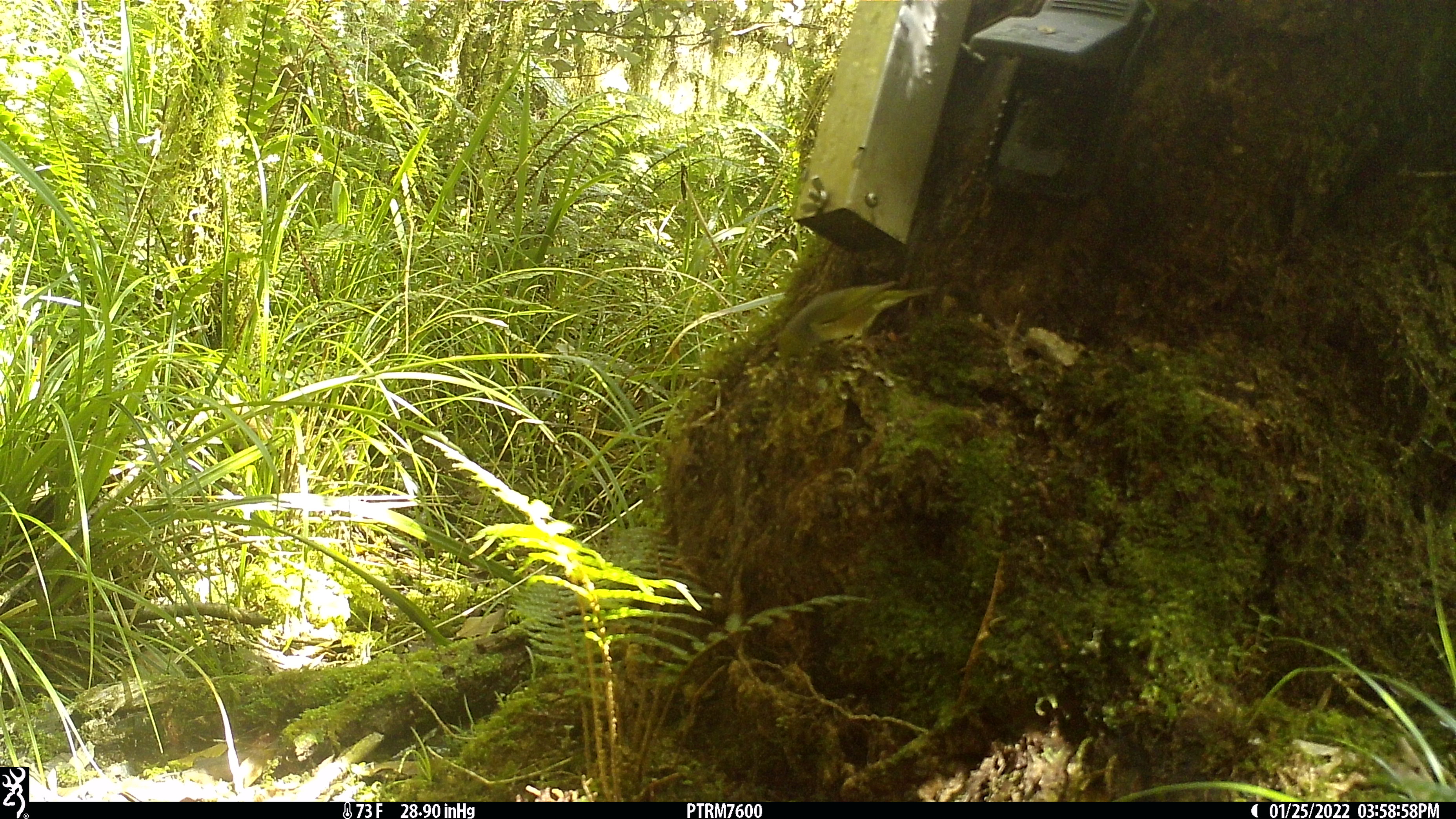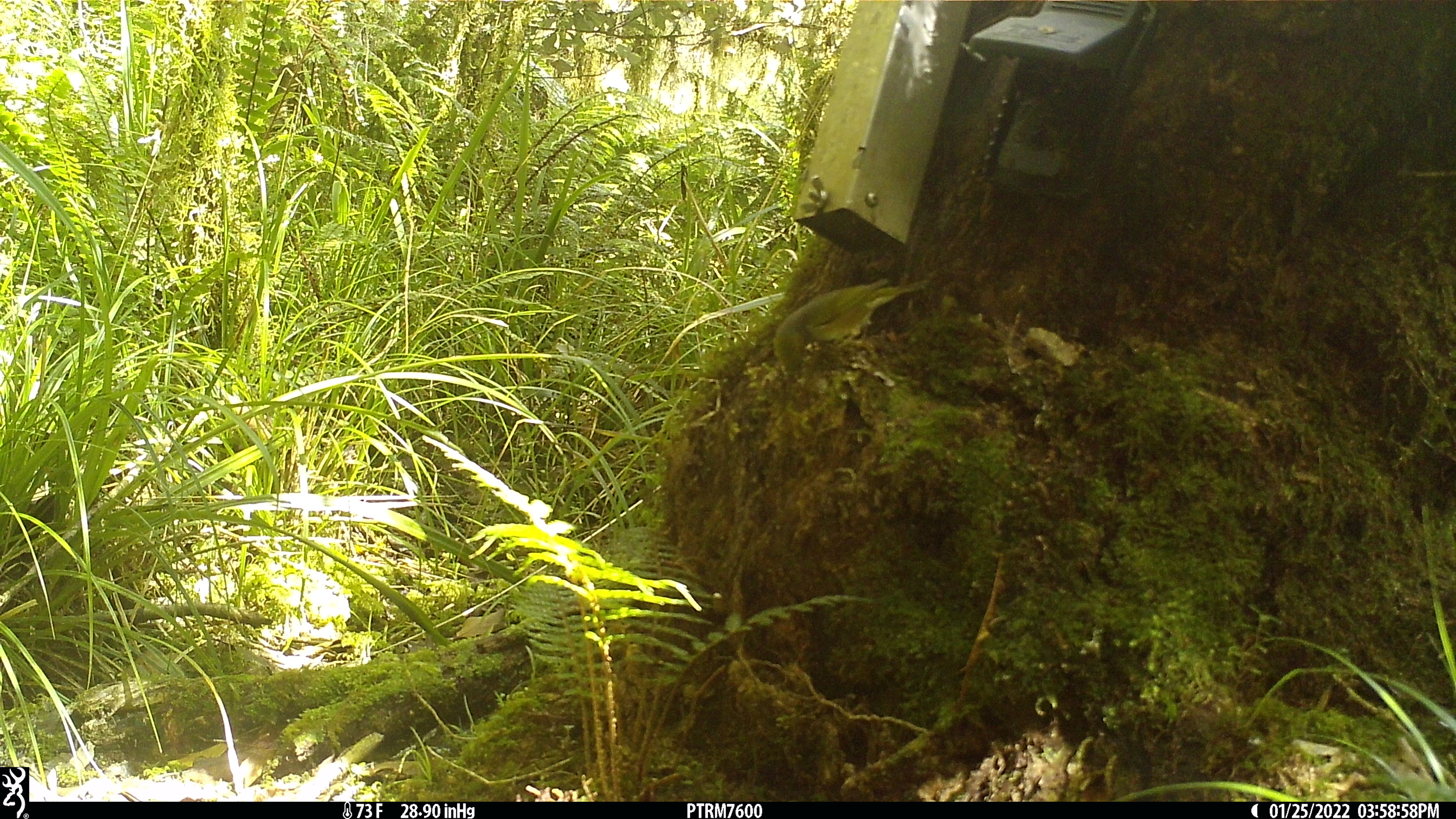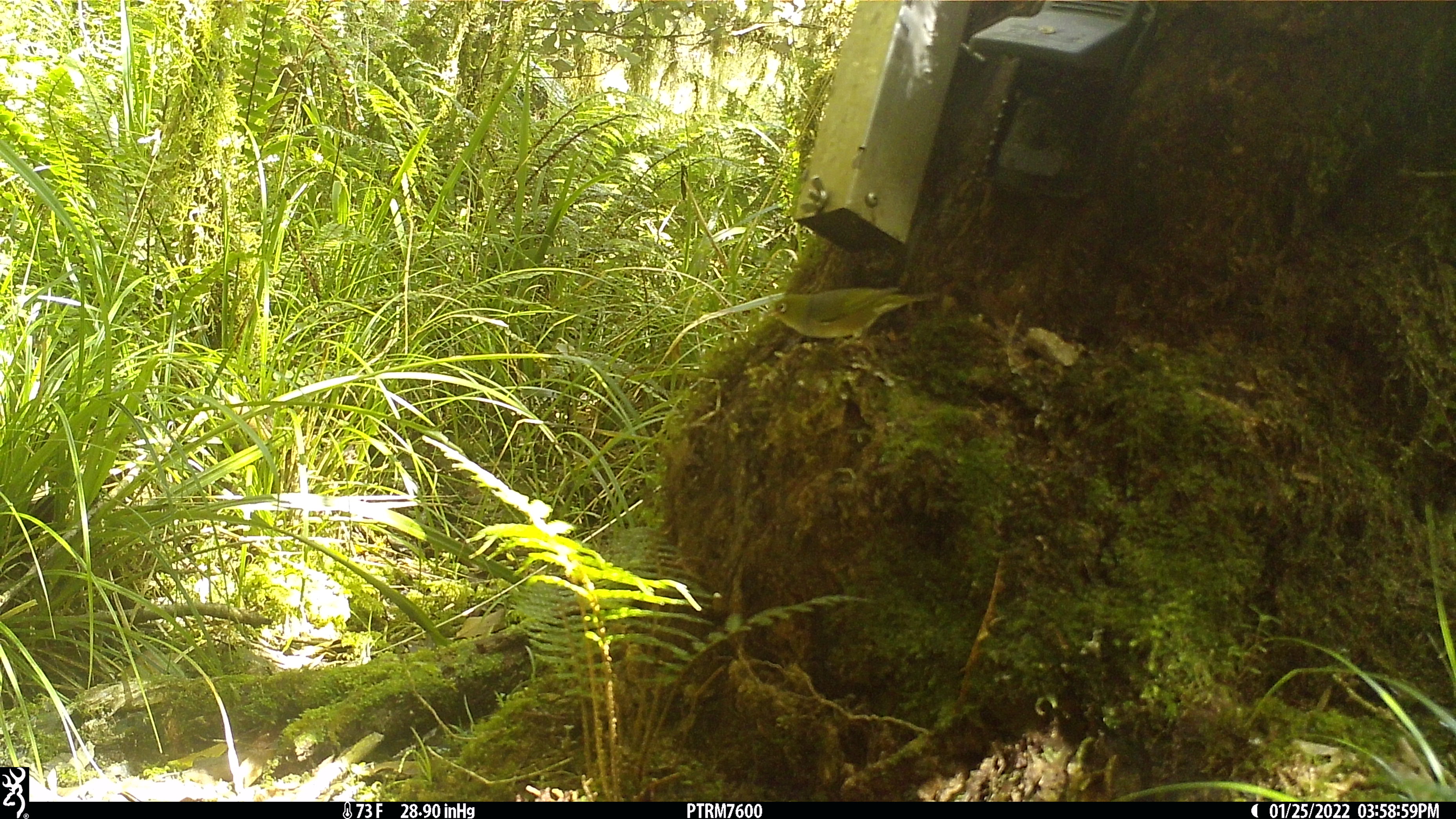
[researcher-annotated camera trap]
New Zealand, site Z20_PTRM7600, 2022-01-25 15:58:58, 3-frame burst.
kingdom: Animalia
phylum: Chordata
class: Aves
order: Passeriformes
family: Zosteropidae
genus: Zosterops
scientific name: Zosterops lateralis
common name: silvereye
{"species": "silvereye (Zosterops lateralis)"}